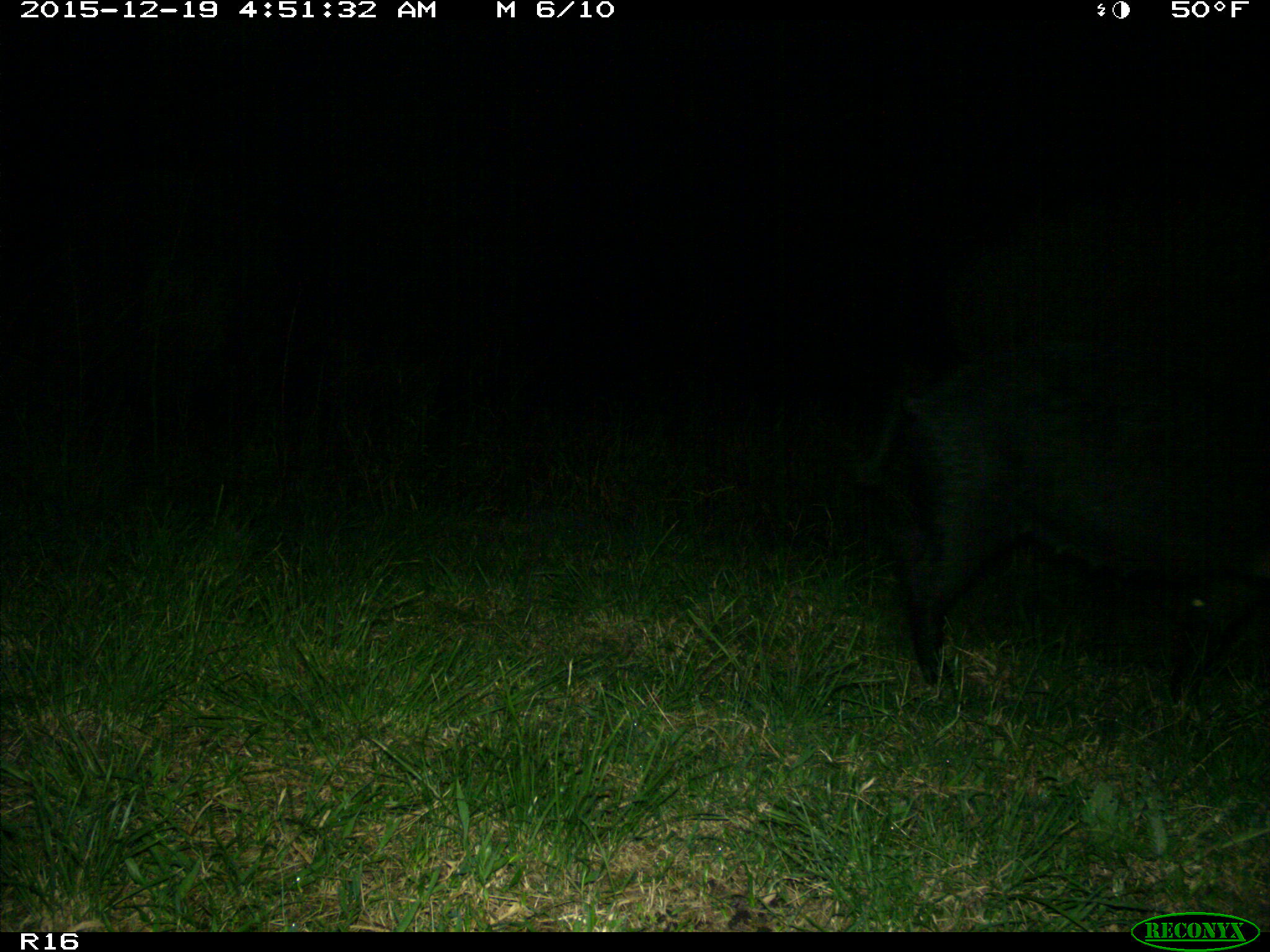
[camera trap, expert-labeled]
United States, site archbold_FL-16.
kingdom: Animalia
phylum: Chordata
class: Mammalia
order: Artiodactyla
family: Suidae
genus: Sus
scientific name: Sus scrofa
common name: wild boar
Sus scrofa (wild boar).